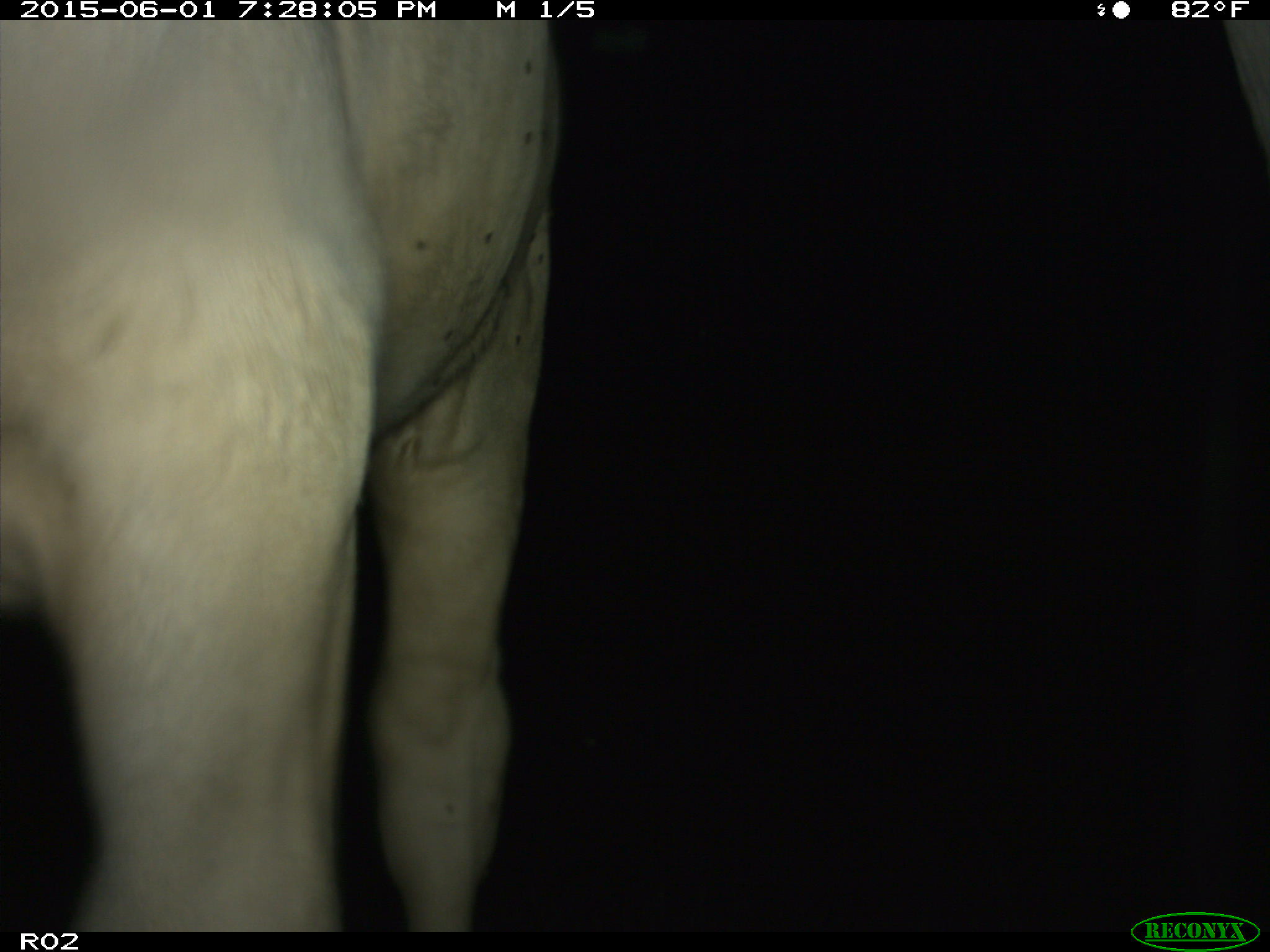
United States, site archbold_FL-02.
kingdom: Animalia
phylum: Chordata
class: Mammalia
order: Artiodactyla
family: Bovidae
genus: Bos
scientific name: Bos taurus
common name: domestic cow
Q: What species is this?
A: Bos taurus (domestic cow).